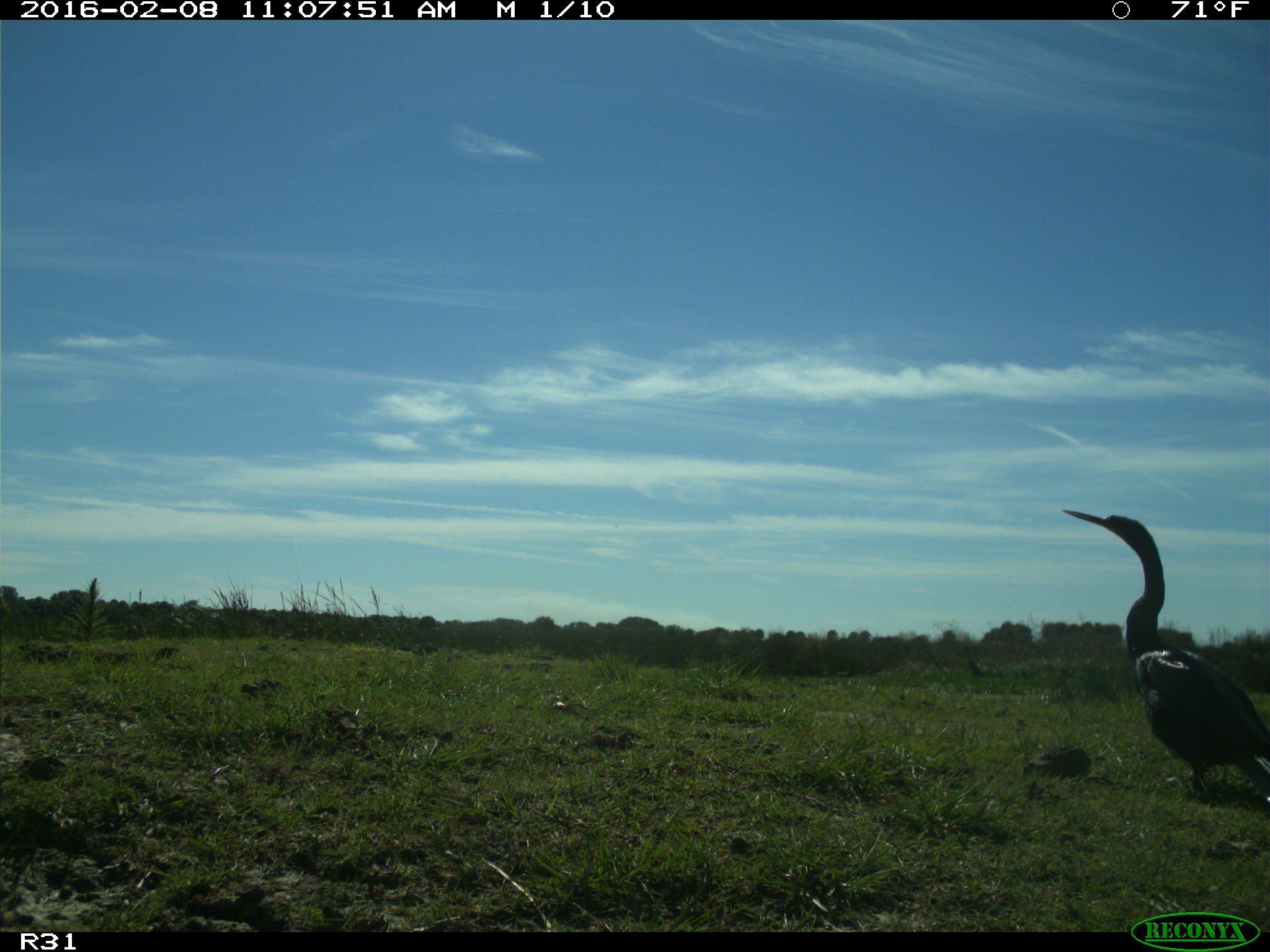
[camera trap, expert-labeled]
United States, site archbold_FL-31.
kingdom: Animalia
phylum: Chordata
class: Aves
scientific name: Aves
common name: birds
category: unidentified bird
Unidentified bird (birds) (Aves).